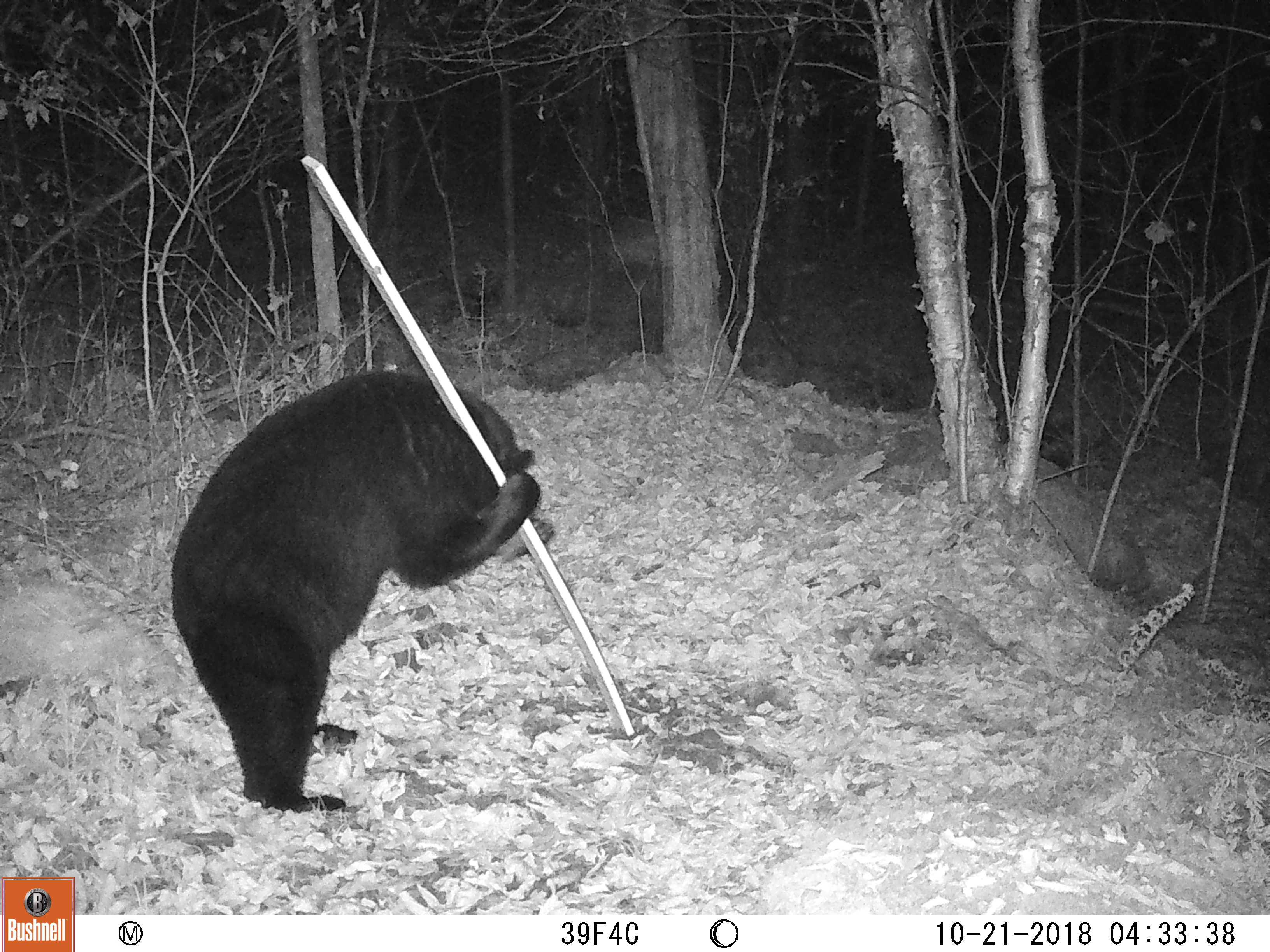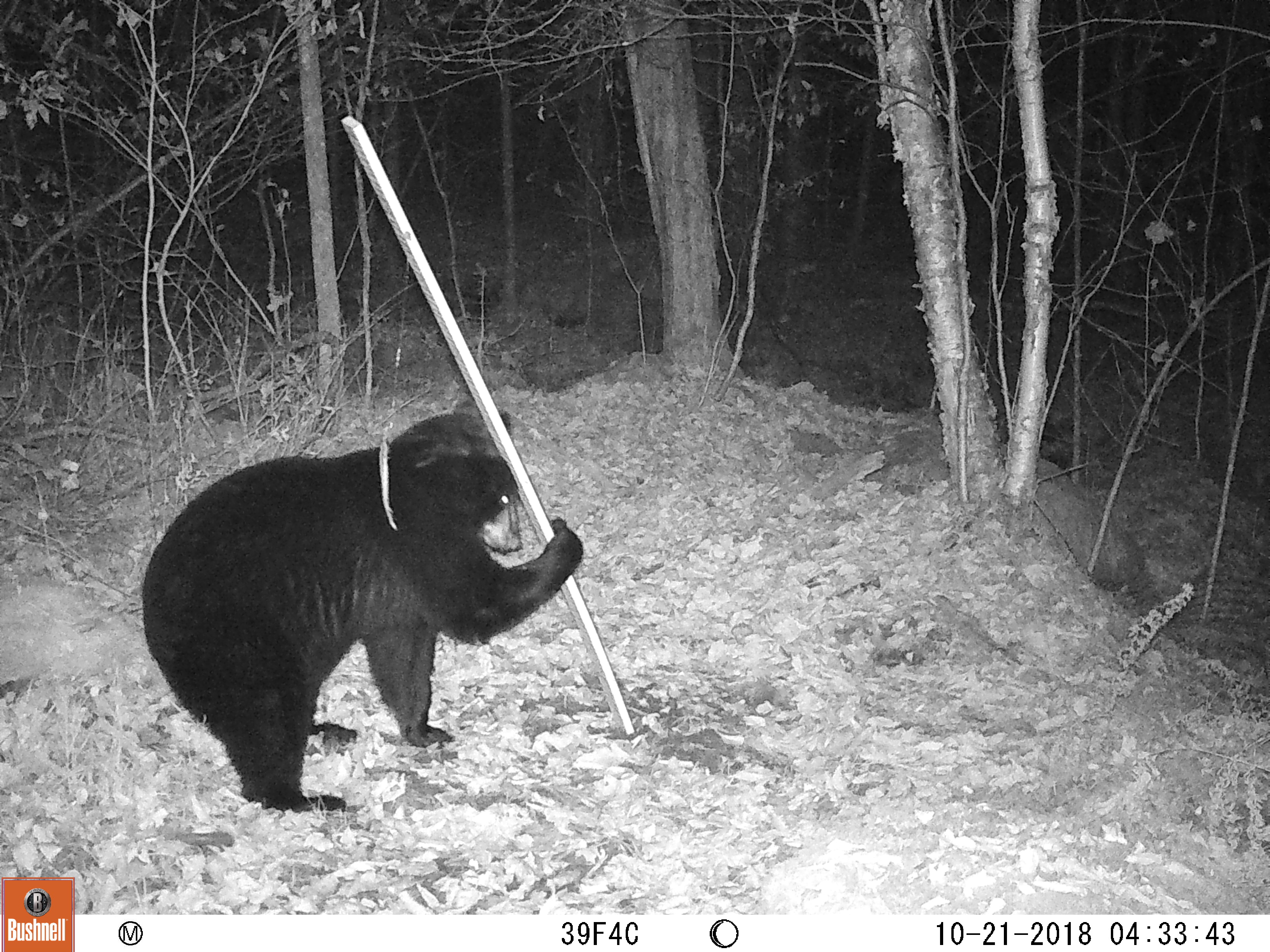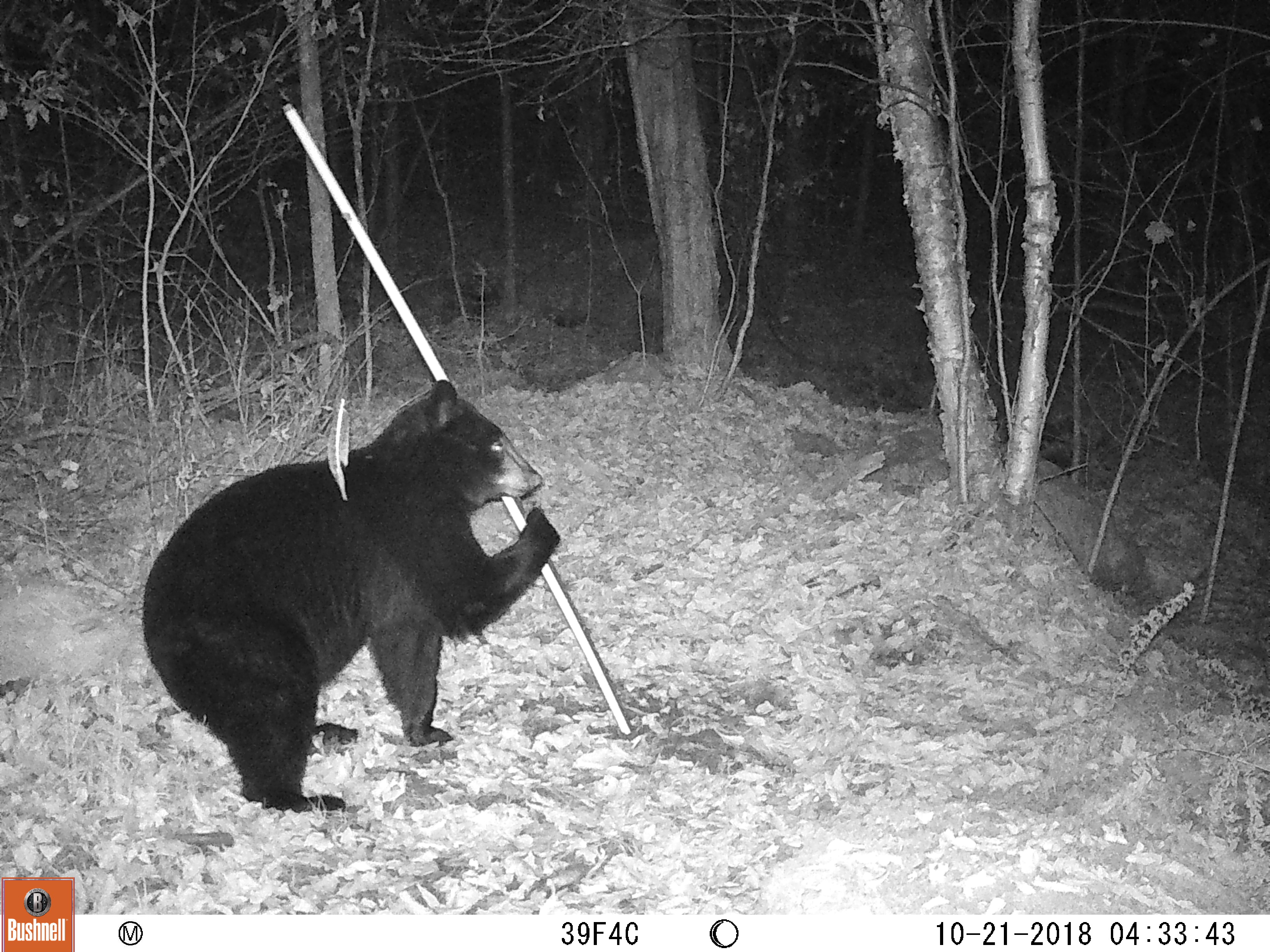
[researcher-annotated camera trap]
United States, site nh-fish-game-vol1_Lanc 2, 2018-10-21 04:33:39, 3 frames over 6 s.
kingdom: Animalia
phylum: Chordata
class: Mammalia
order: Carnivora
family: Ursidae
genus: Ursus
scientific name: Ursus americanus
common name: black bear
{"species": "black bear (Ursus americanus)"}